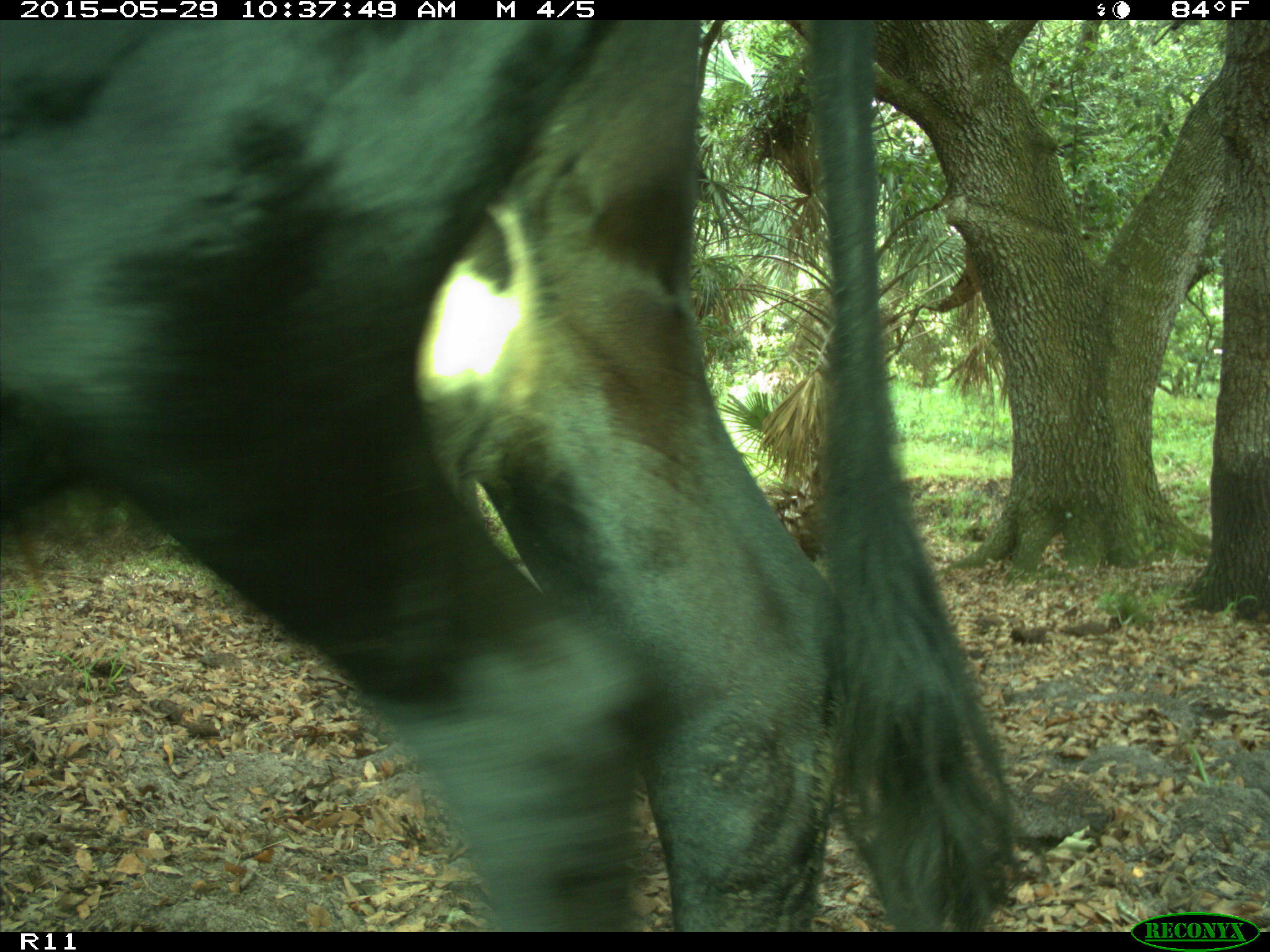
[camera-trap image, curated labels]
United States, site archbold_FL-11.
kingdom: Animalia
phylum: Chordata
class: Mammalia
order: Artiodactyla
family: Bovidae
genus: Bos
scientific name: Bos taurus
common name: domestic cow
Bos taurus (domestic cow).